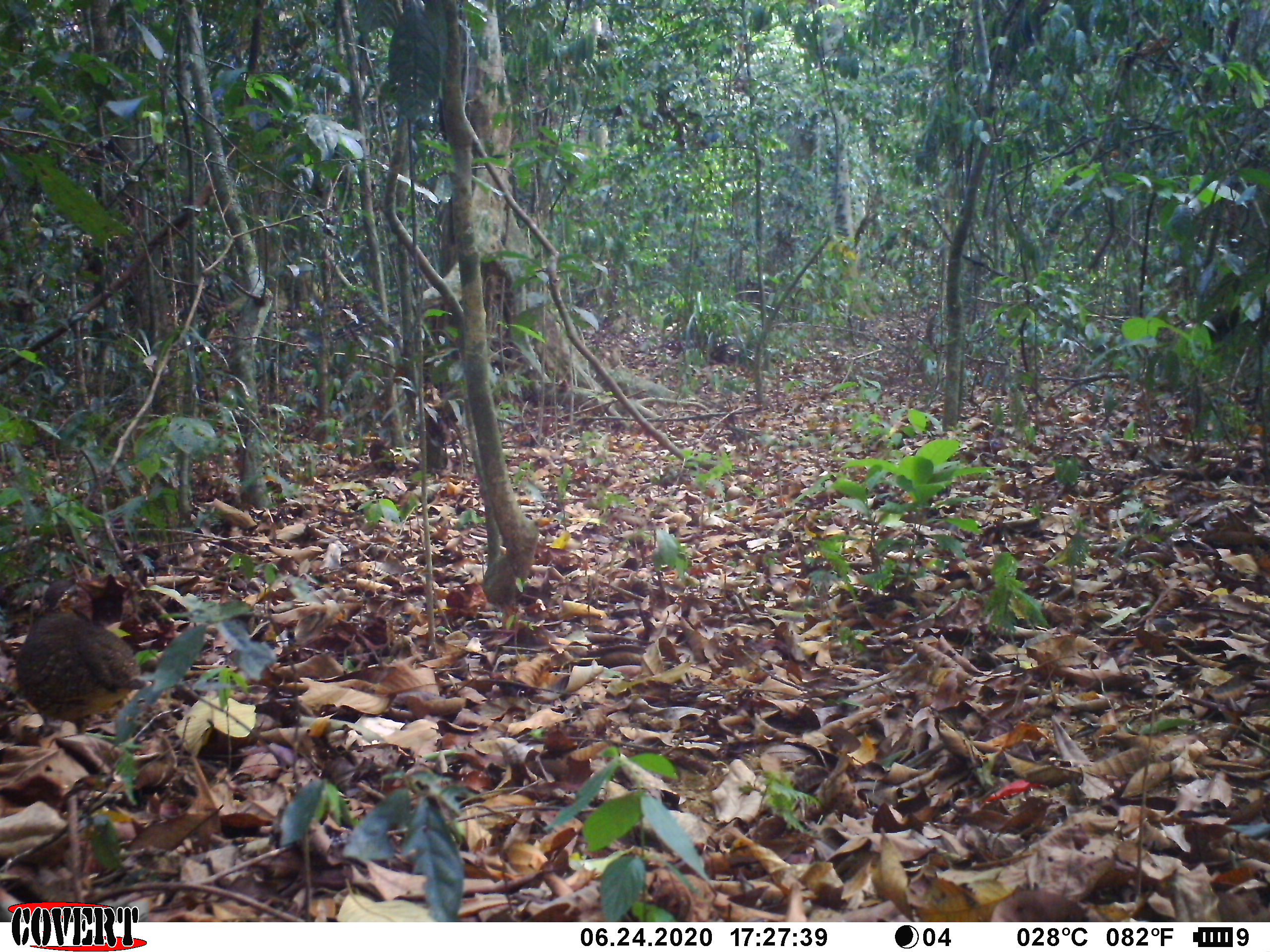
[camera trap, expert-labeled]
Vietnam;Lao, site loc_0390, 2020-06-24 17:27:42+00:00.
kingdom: Animalia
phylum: Chordata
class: Aves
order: Galliformes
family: Phasianidae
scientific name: Phasianidae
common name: partridge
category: unidentified partridge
Unidentified partridge (partridge) (Phasianidae). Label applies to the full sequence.